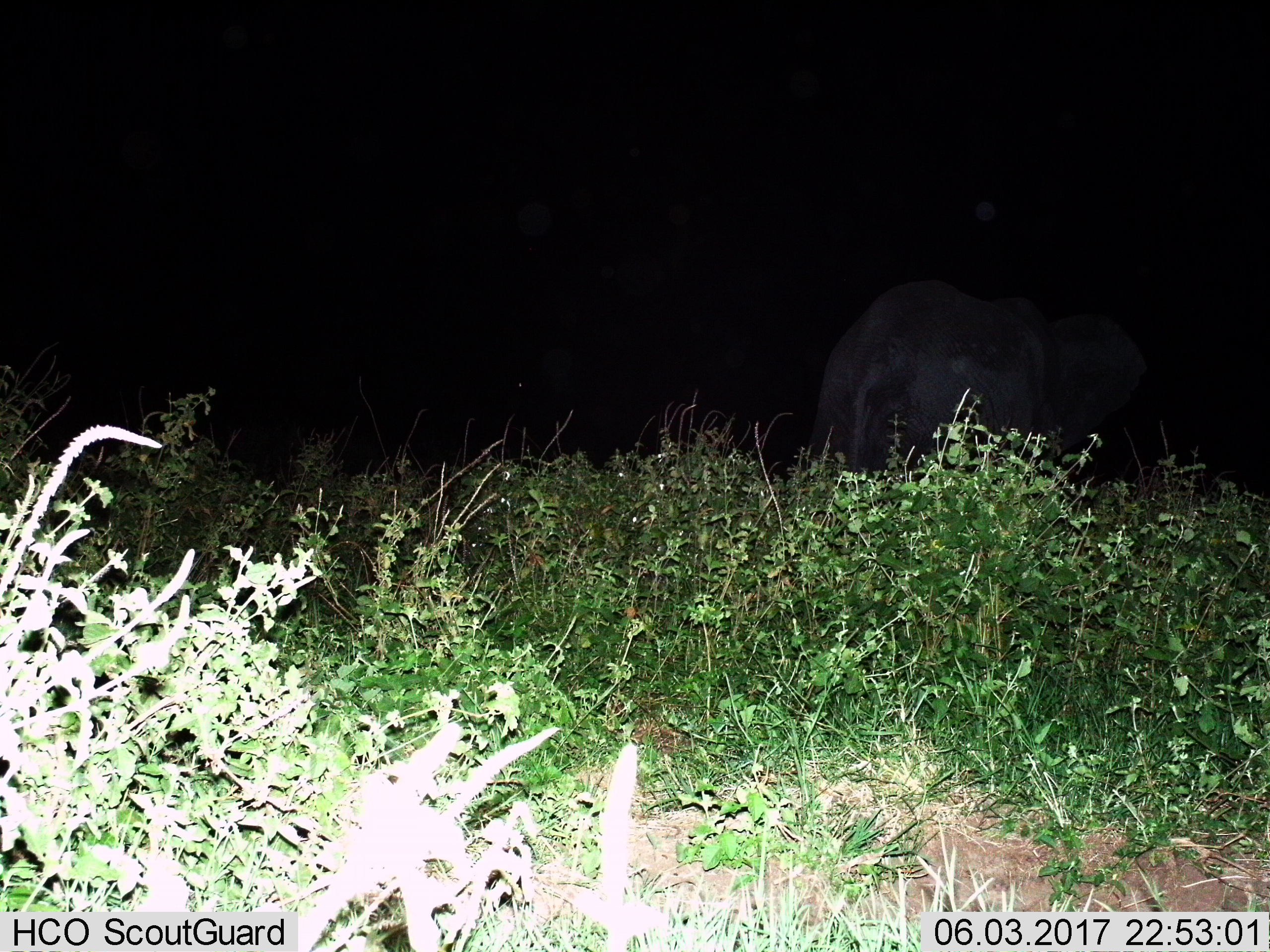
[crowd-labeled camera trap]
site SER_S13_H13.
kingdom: Animalia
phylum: Chordata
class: Mammalia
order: Proboscidea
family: Elephantidae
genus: Loxodonta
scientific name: Loxodonta africana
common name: african bush elephant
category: elephant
Elephant (african bush elephant) (Loxodonta africana), count 1. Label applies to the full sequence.